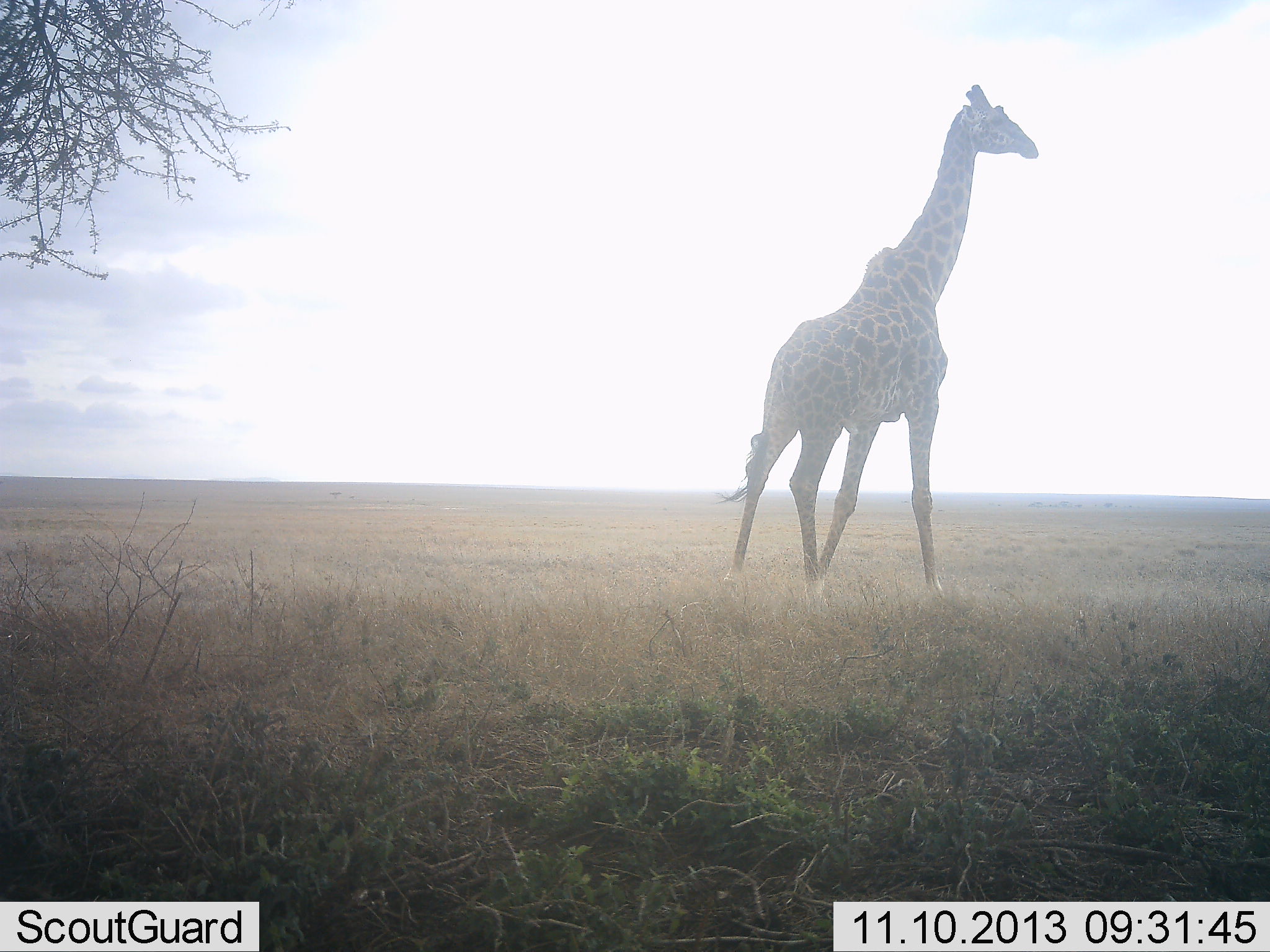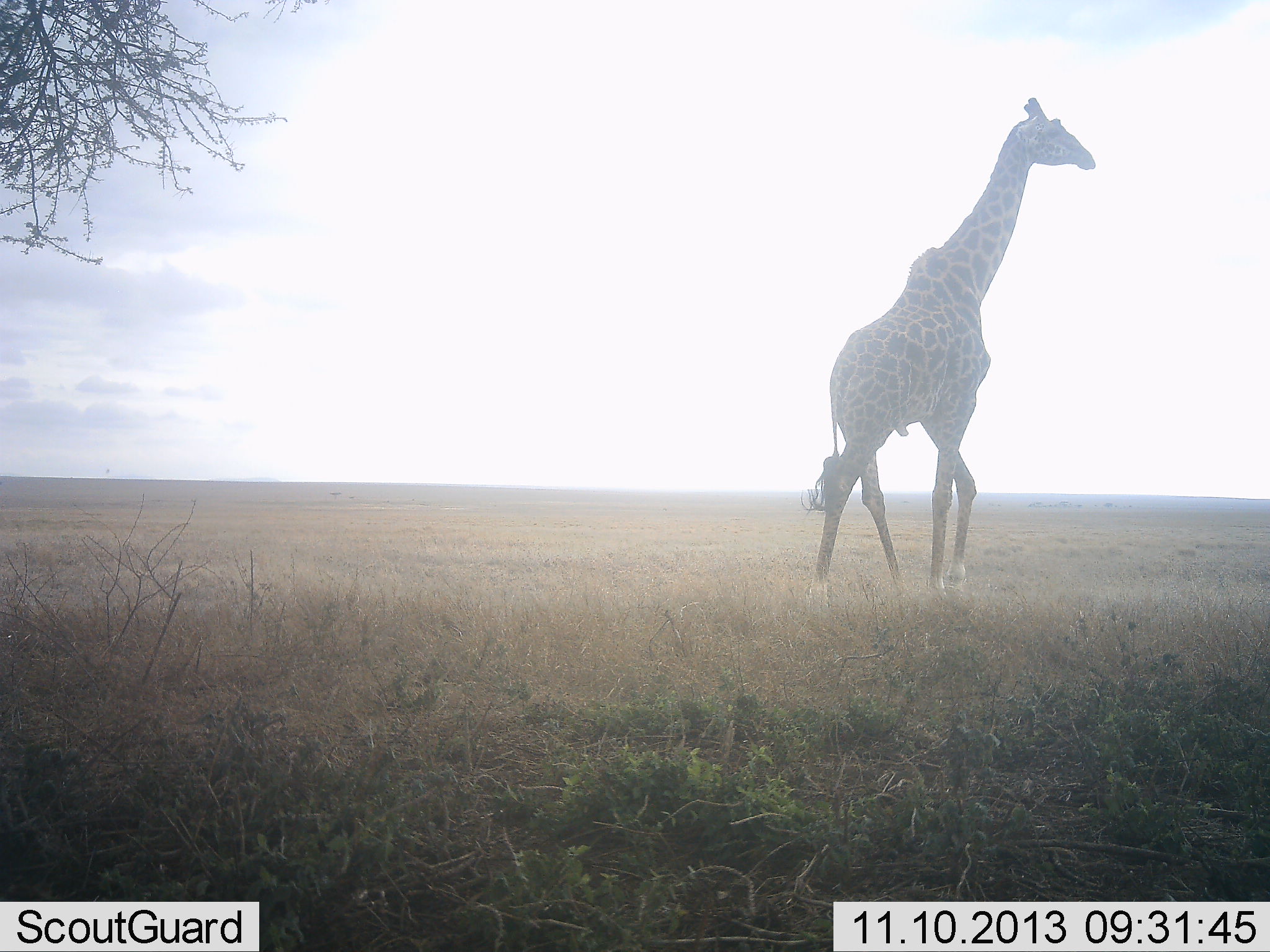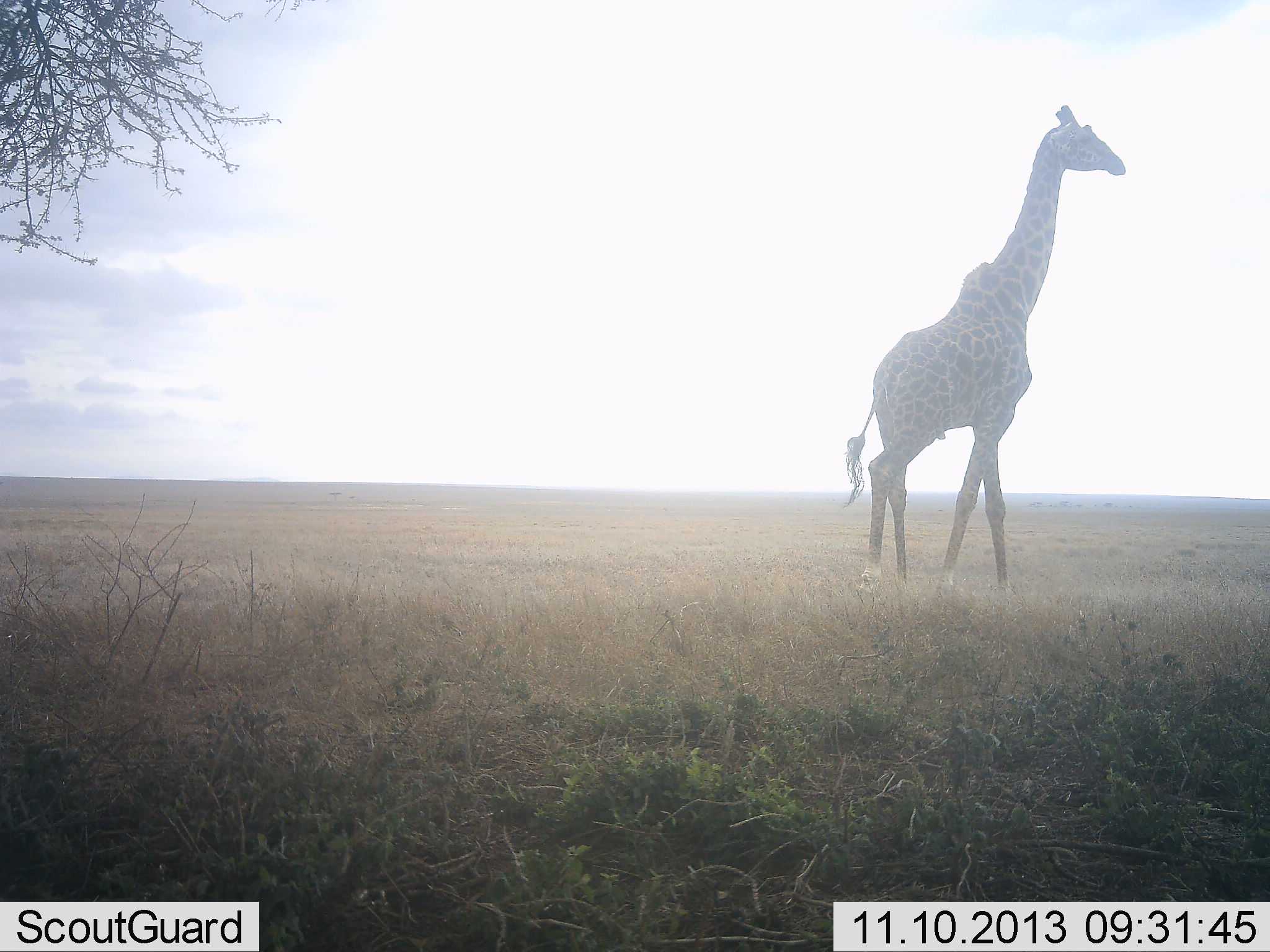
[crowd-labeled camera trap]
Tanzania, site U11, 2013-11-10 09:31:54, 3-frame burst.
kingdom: Animalia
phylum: Chordata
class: Mammalia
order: Artiodactyla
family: Giraffidae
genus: Giraffa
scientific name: Giraffa camelopardalis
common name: giraffe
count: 1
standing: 10%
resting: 0%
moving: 100%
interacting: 0%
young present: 0%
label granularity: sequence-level